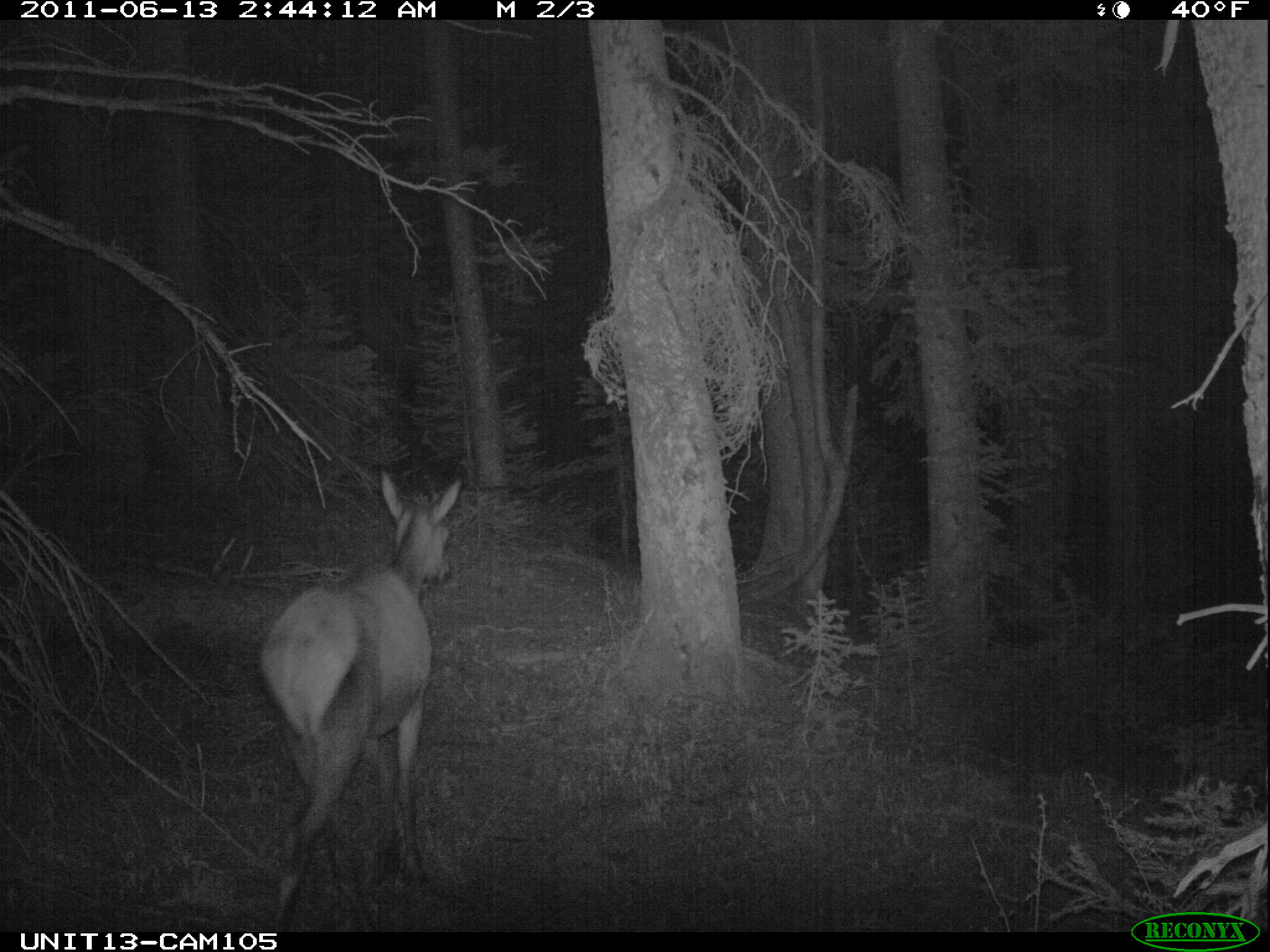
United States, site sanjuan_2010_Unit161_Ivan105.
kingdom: Animalia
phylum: Chordata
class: Mammalia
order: Artiodactyla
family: Cervidae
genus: Cervus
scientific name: Cervus elaphus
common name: red deer